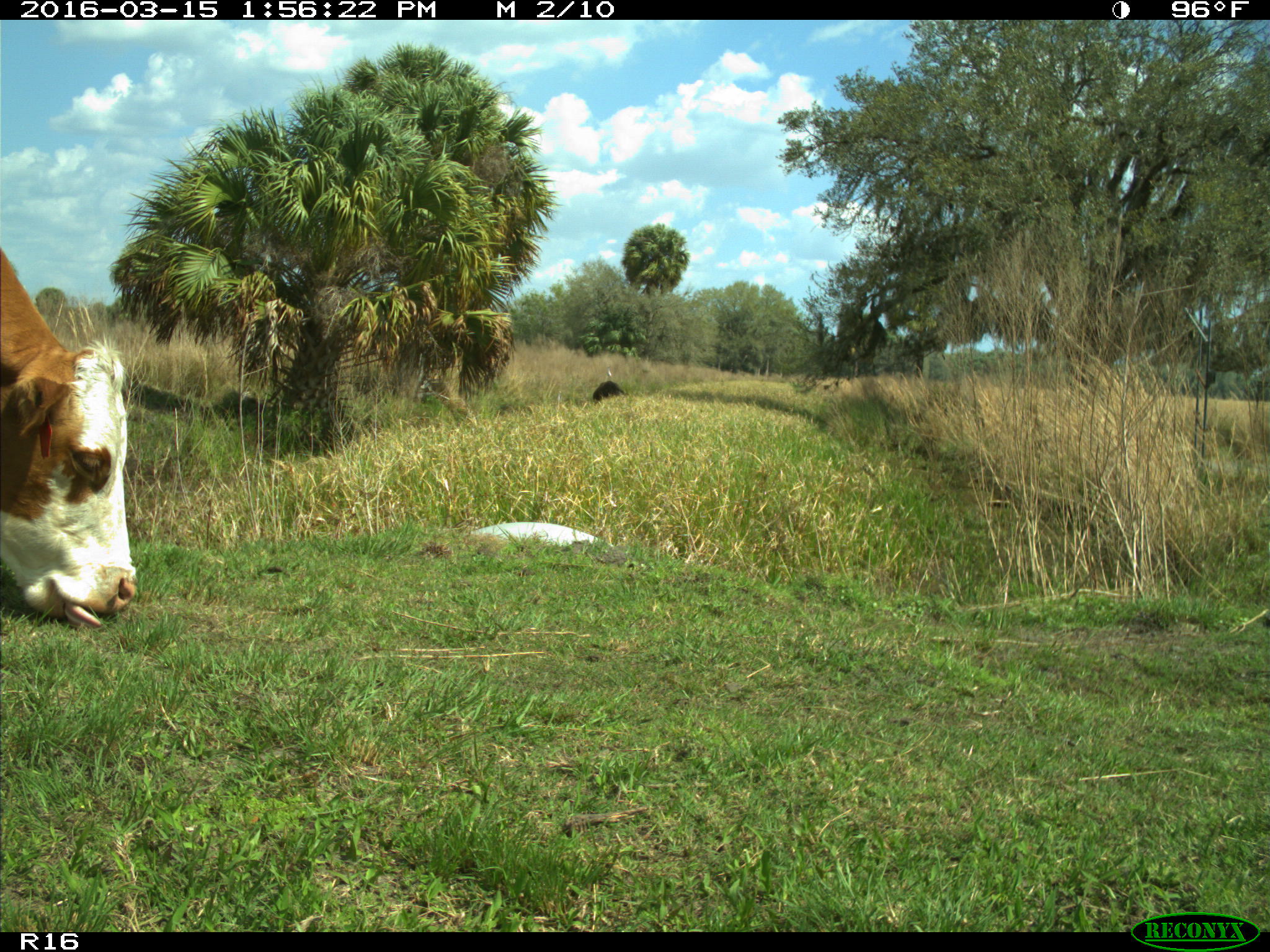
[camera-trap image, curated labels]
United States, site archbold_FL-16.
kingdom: Animalia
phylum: Chordata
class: Mammalia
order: Artiodactyla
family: Bovidae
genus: Bos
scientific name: Bos taurus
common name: domestic cow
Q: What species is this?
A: Bos taurus (domestic cow).